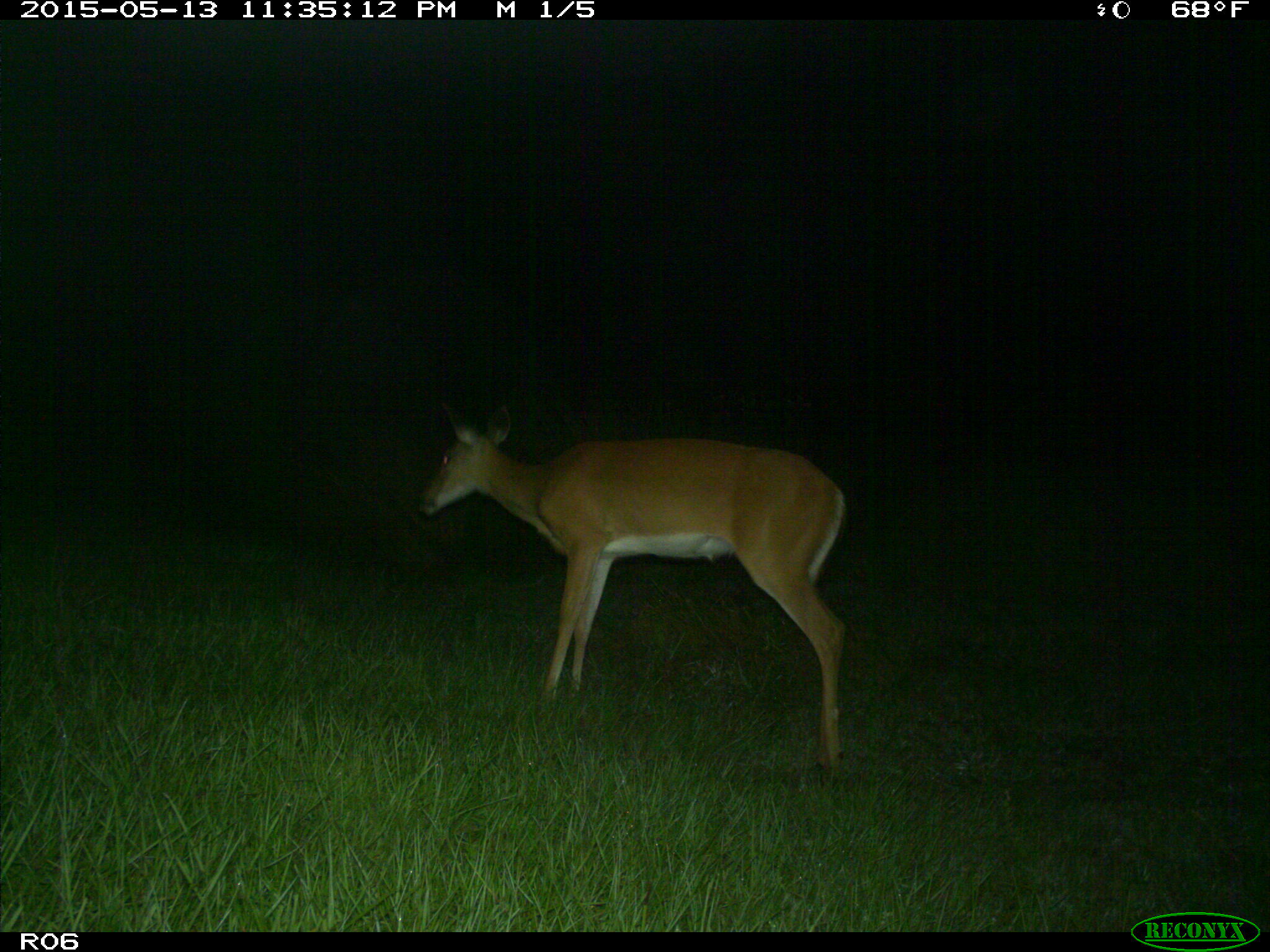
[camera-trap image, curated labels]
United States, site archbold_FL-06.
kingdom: Animalia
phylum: Chordata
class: Mammalia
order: Artiodactyla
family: Cervidae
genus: Odocoileus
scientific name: Odocoileus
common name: deer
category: unidentified deer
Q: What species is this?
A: Unidentified deer (deer) (Odocoileus).